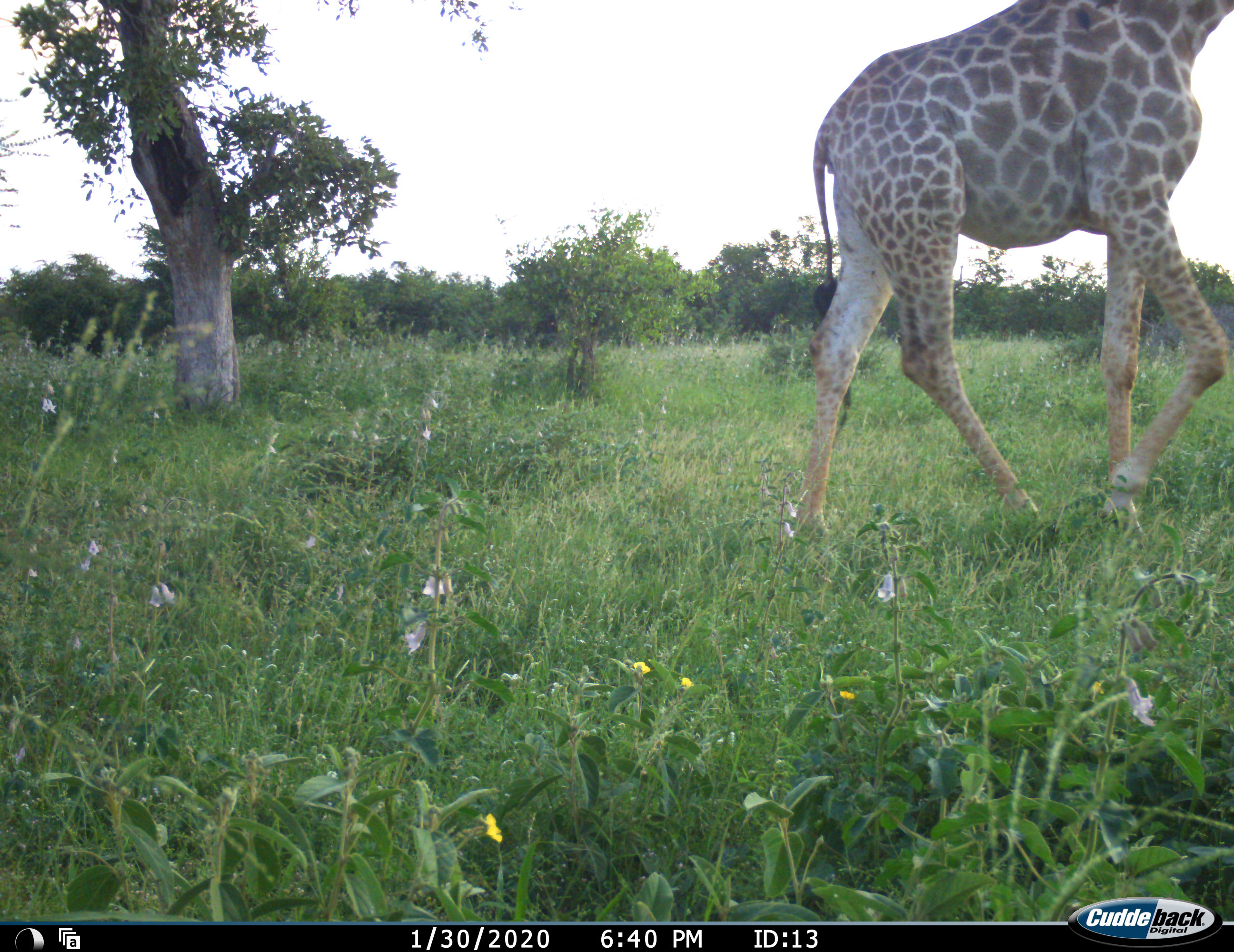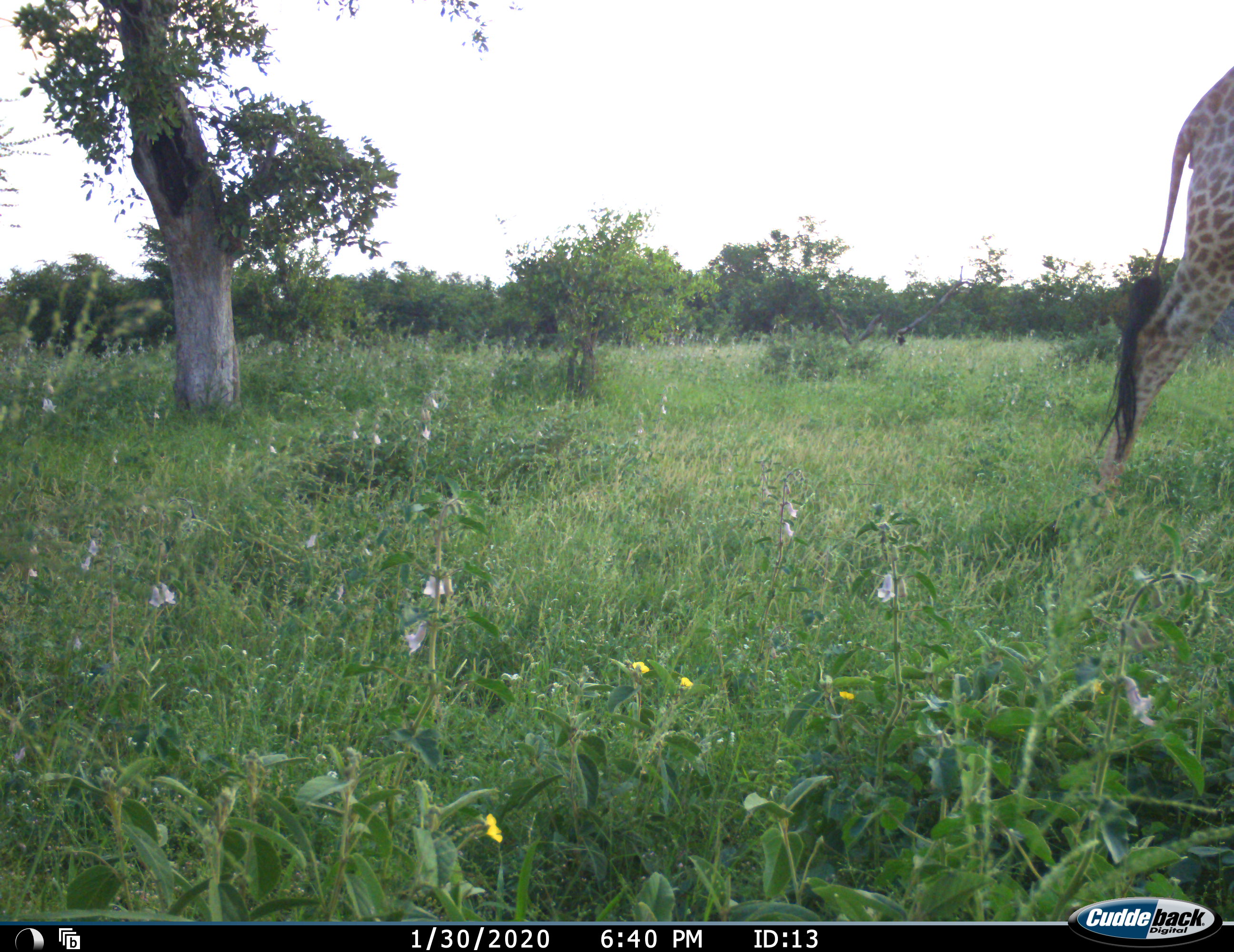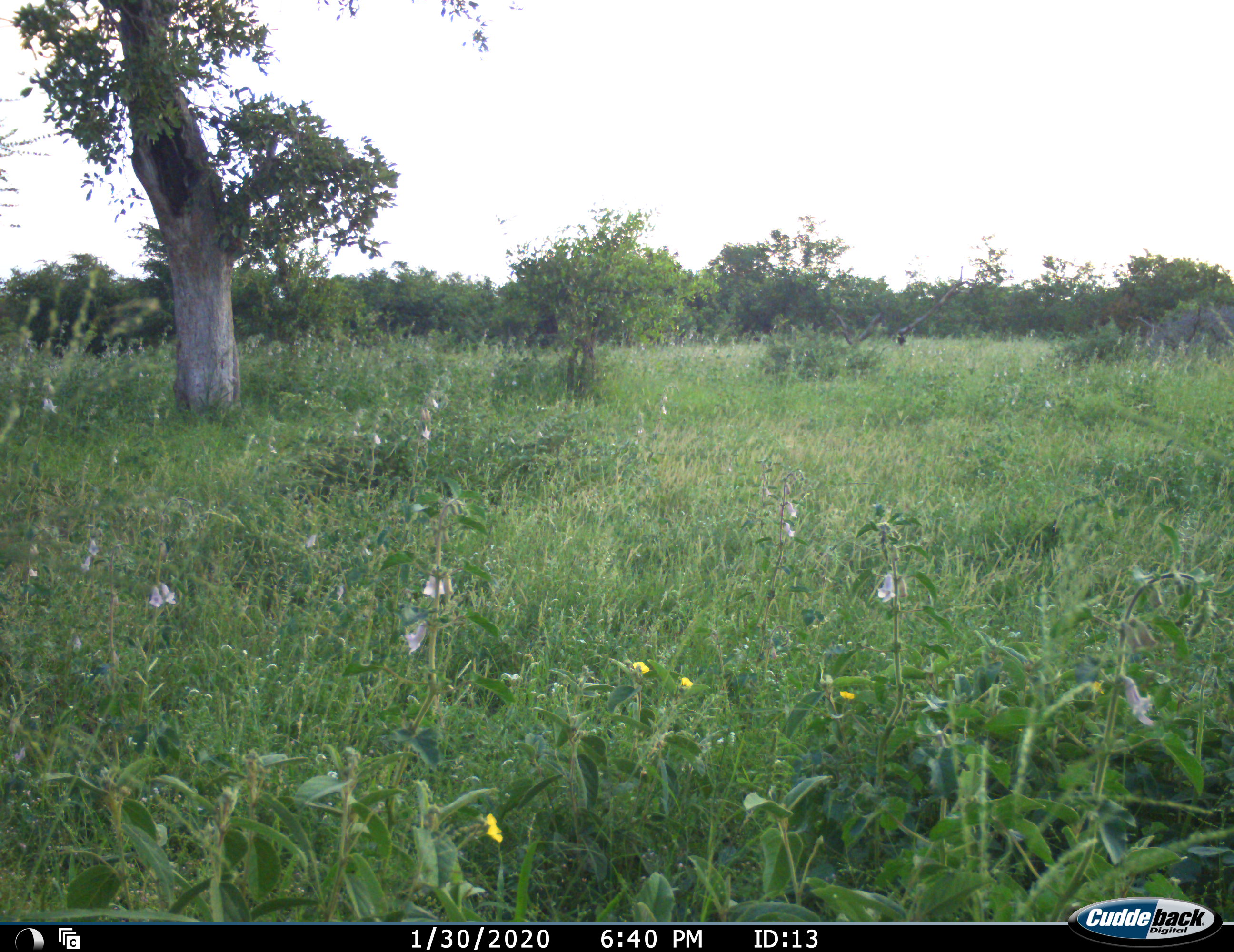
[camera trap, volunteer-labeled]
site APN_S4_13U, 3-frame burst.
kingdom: Animalia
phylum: Chordata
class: Mammalia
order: Artiodactyla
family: Giraffidae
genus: Giraffa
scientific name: Giraffa camelopardalis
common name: giraffe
Giraffe (Giraffa camelopardalis), count 1. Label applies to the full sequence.